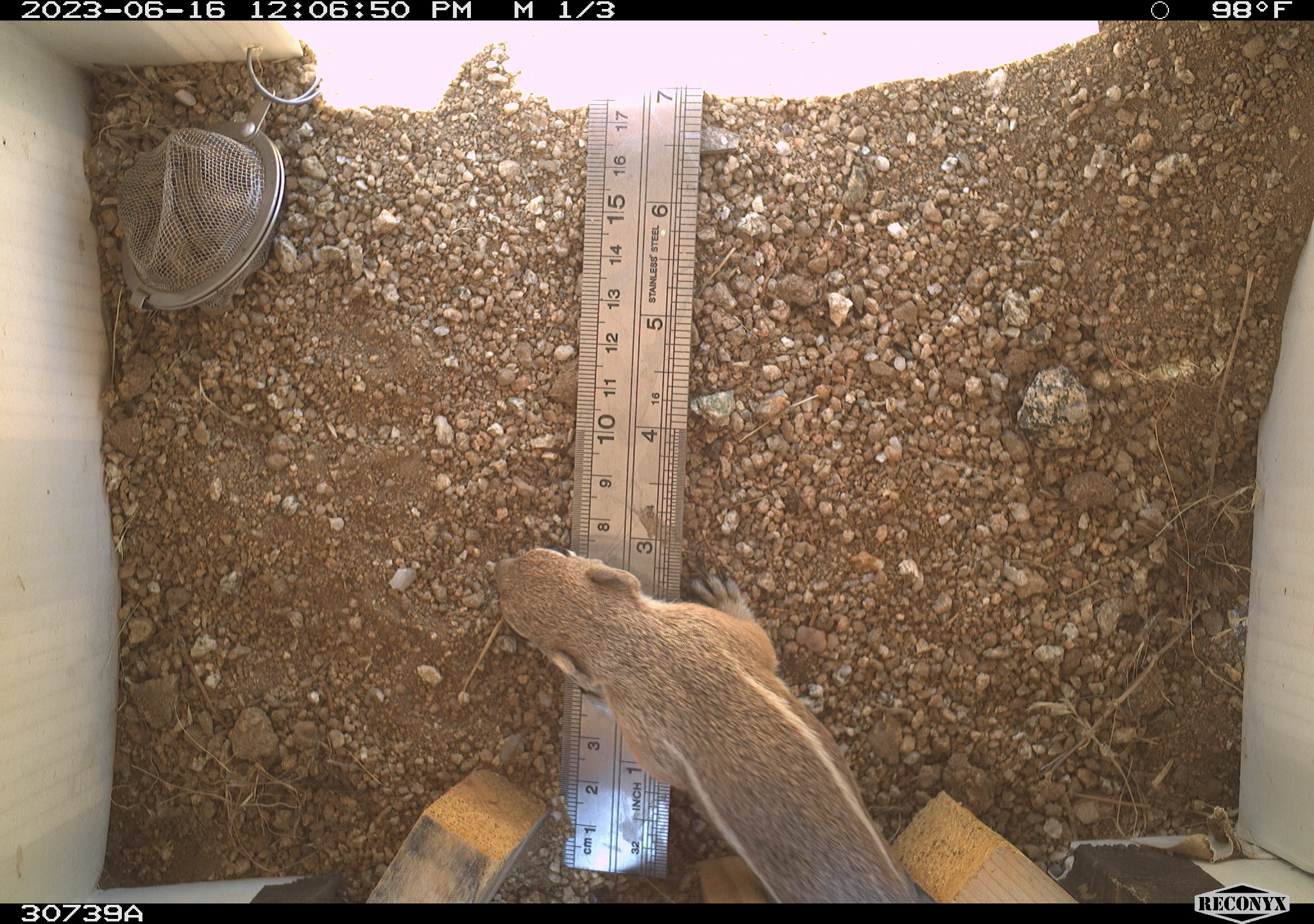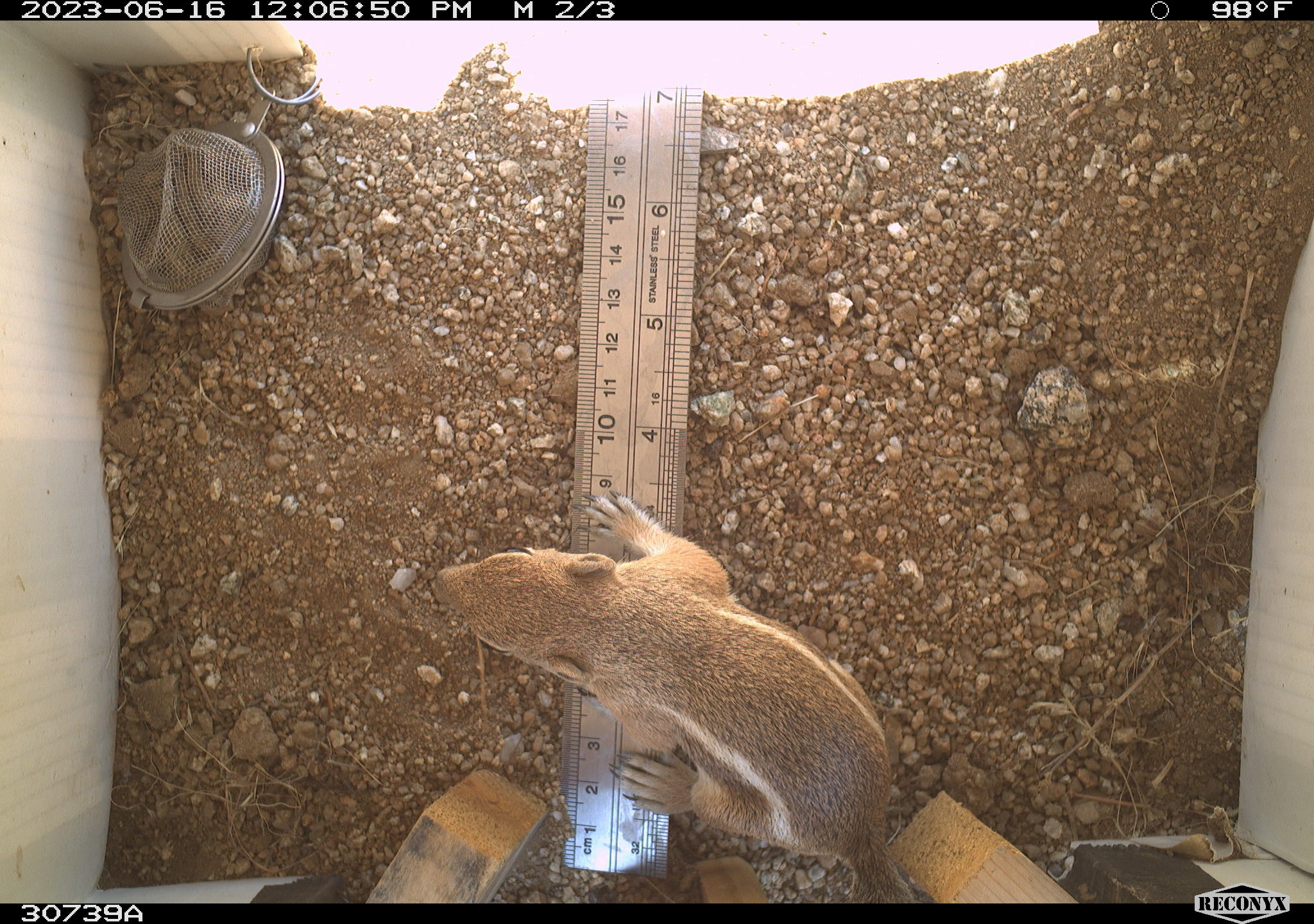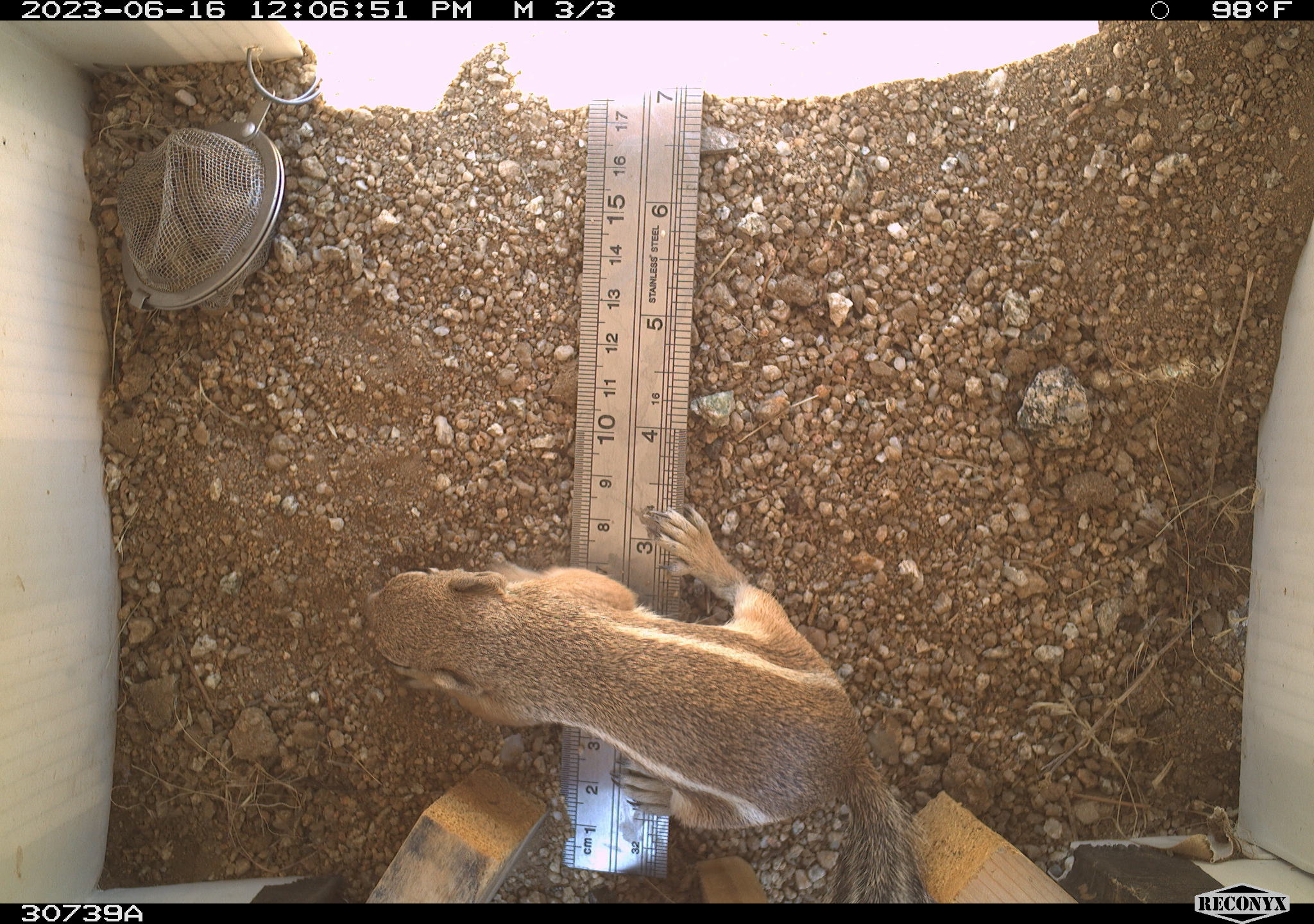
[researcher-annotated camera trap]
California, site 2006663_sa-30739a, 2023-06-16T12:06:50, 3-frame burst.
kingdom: Animalia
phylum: Chordata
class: Mammalia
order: Rodentia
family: Sciuridae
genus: Ammospermophilus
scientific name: Ammospermophilus leucurus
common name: white-tailed antelope squirrel